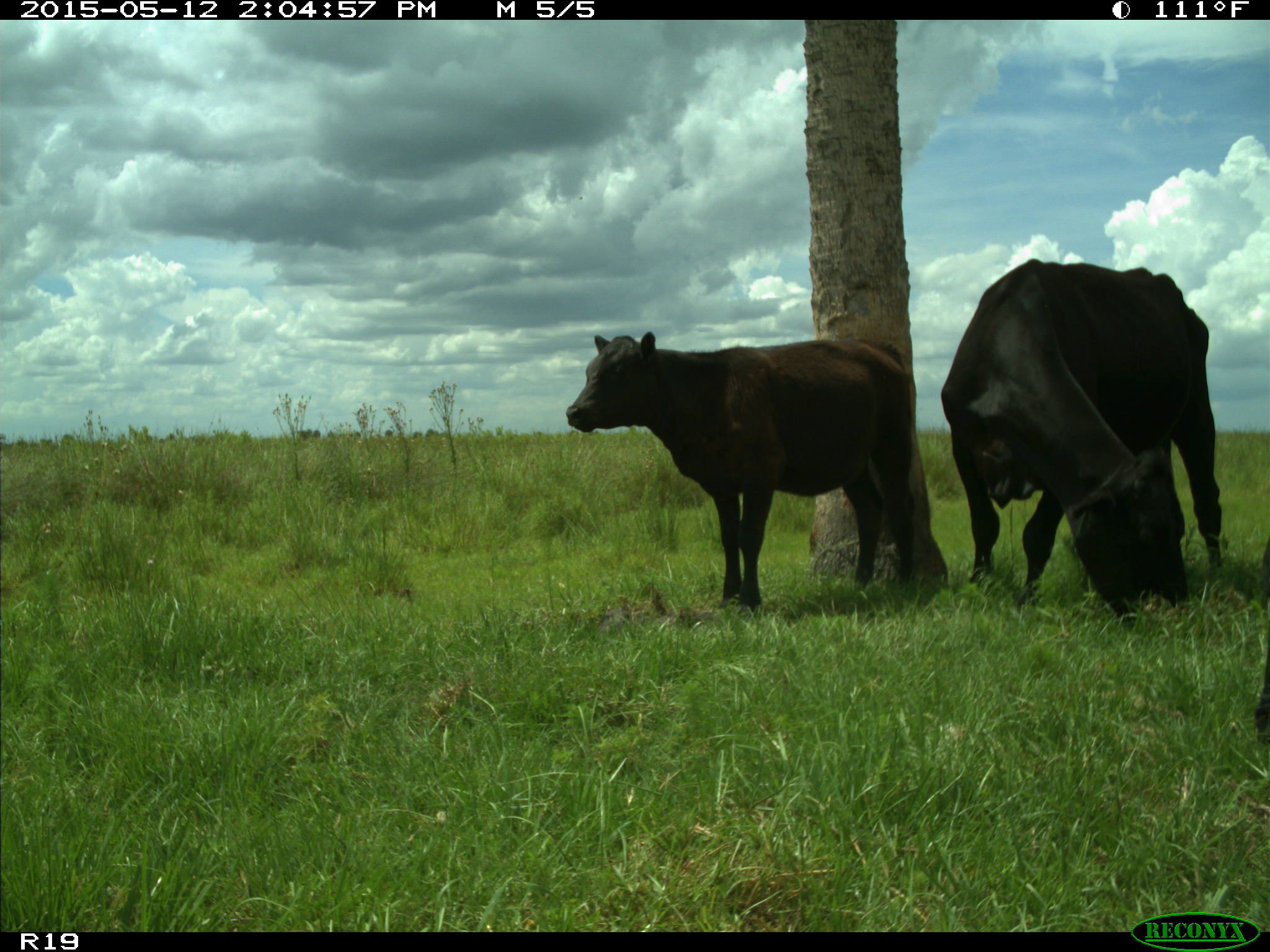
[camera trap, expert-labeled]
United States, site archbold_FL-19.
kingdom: Animalia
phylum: Chordata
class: Mammalia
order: Artiodactyla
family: Bovidae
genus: Bos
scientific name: Bos taurus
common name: domestic cow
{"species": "Bos taurus (domestic cow)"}